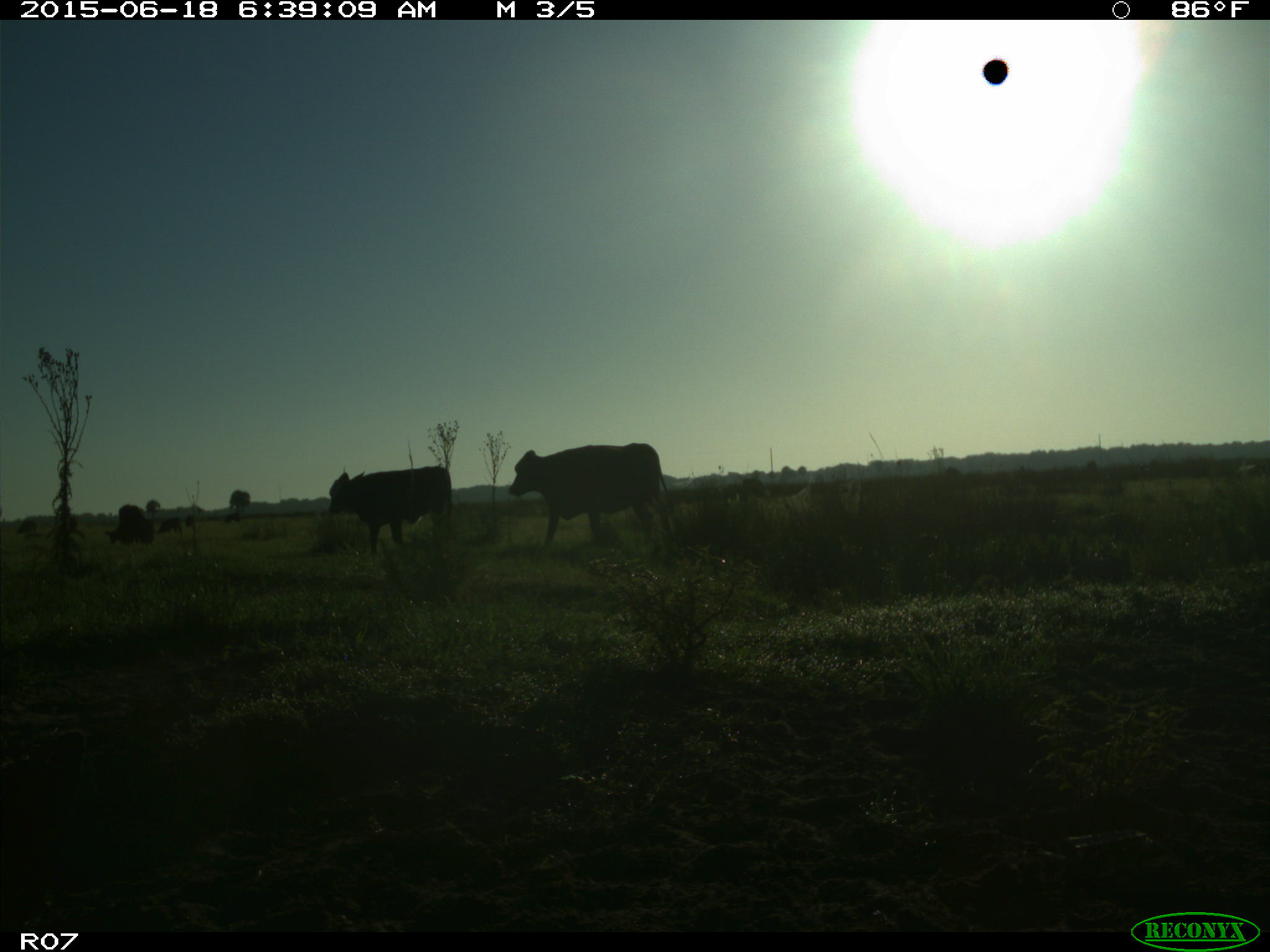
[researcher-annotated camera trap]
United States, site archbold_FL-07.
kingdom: Animalia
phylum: Chordata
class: Mammalia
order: Artiodactyla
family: Bovidae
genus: Bos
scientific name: Bos taurus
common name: domestic cow